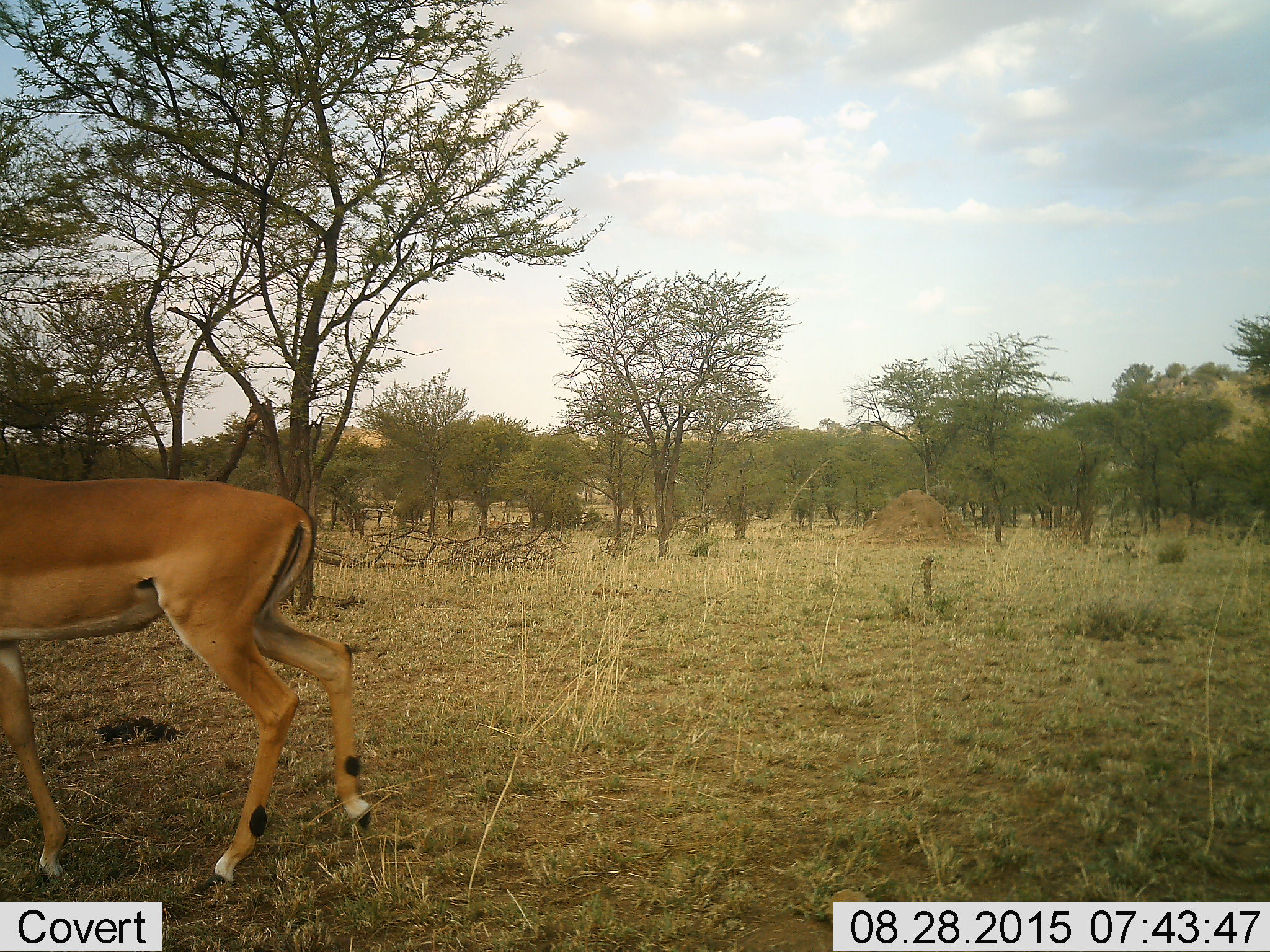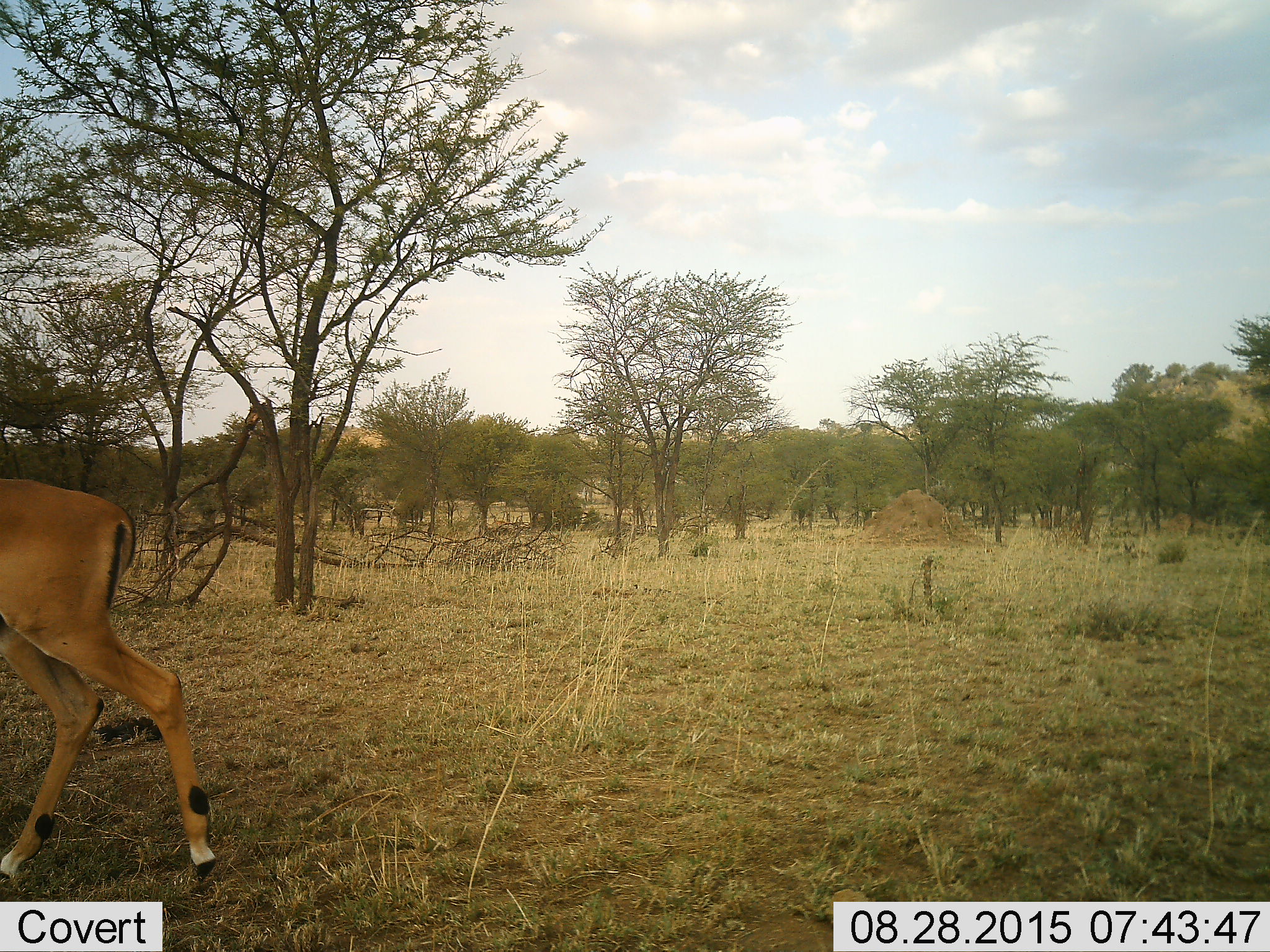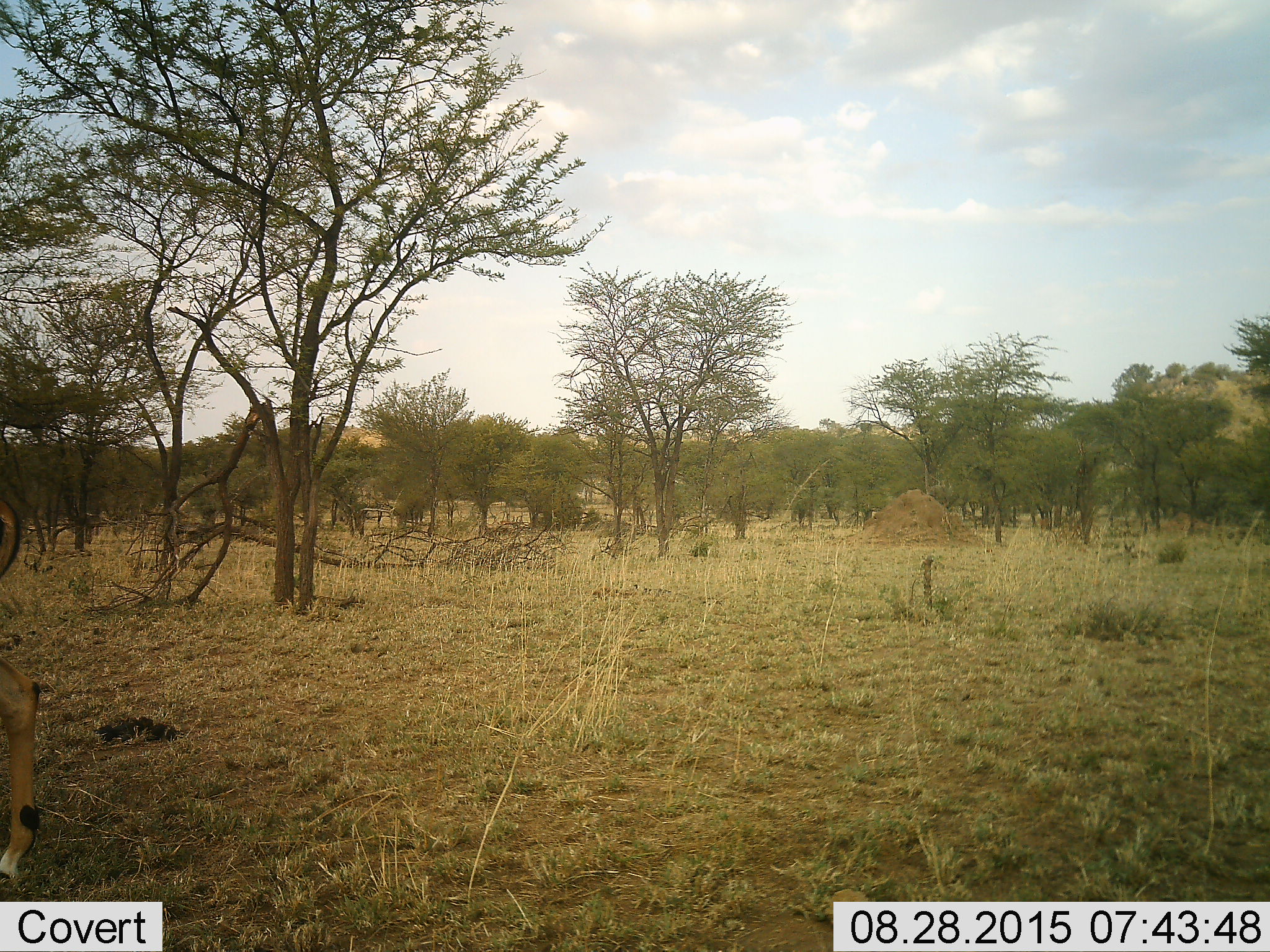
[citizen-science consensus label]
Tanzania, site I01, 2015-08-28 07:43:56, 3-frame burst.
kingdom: Animalia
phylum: Chordata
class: Mammalia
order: Artiodactyla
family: Bovidae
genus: Aepyceros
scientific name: Aepyceros melampus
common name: impala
Impala (Aepyceros melampus), count 1. Behavior (volunteer vote fractions): standing 0%, resting 0%, moving 100%, interacting 0%. Young present (vote fraction): 0%. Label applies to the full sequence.